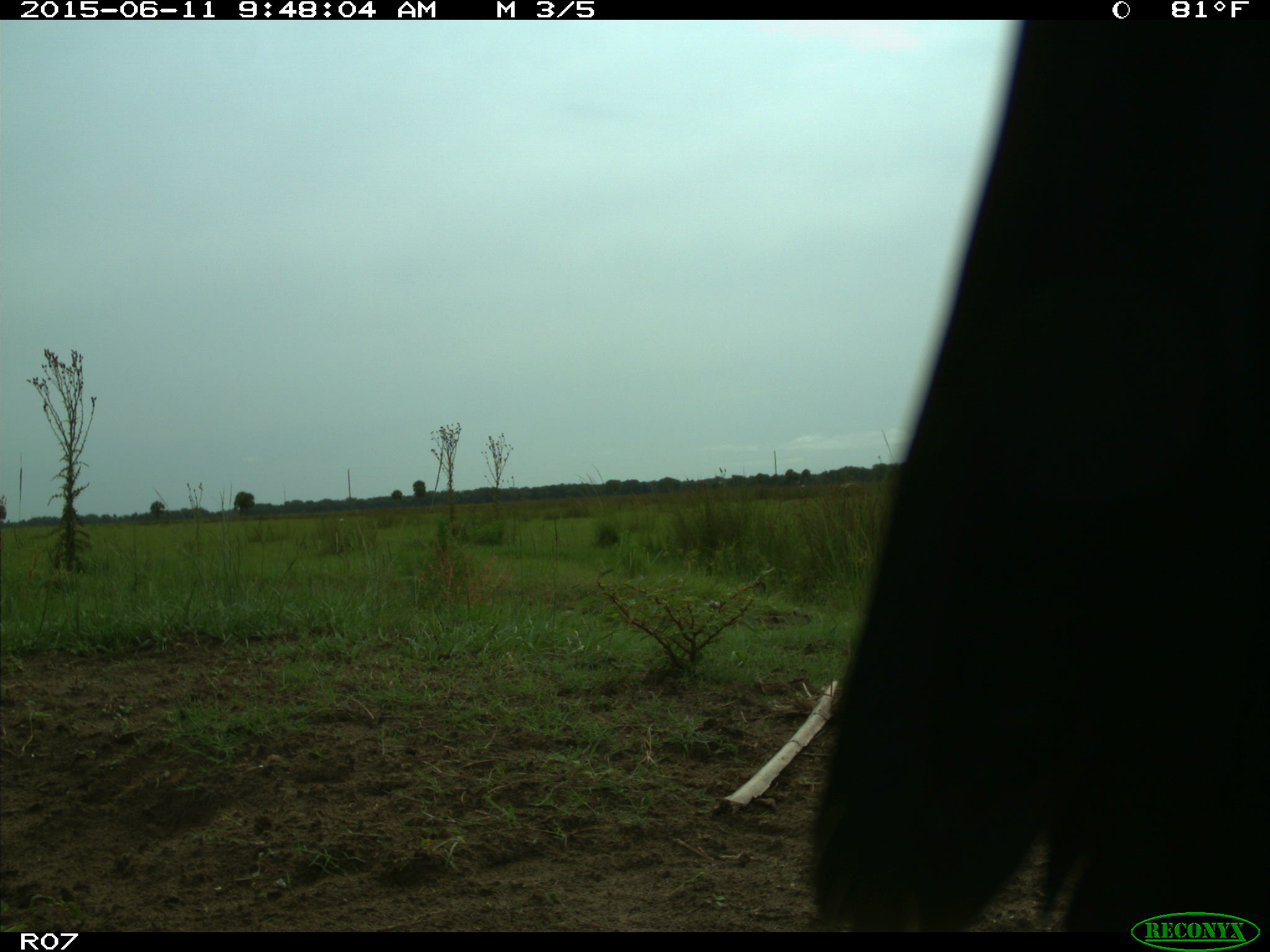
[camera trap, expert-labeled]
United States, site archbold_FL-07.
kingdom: Animalia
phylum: Chordata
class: Mammalia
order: Artiodactyla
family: Bovidae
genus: Bos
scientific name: Bos taurus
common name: domestic cow